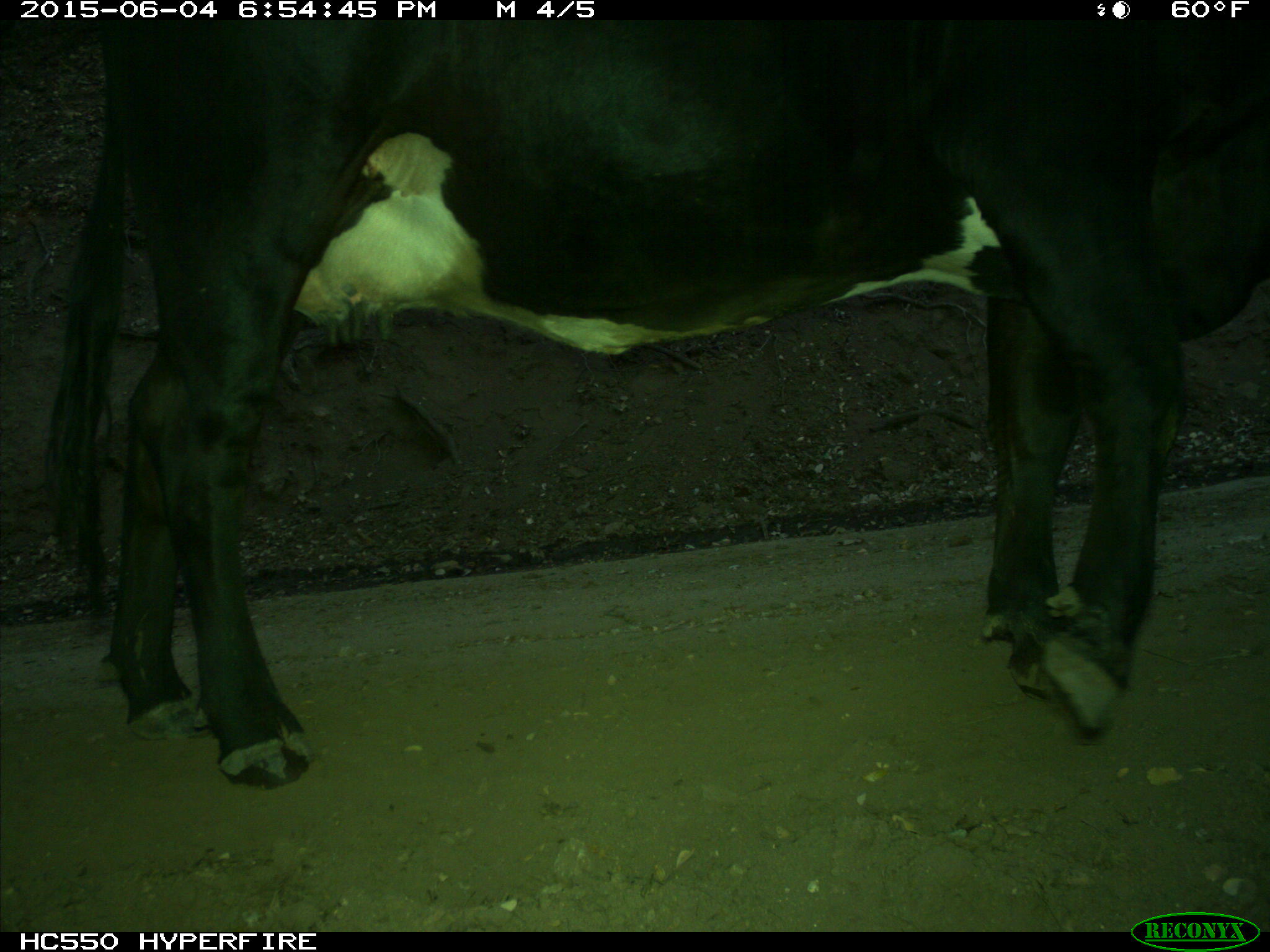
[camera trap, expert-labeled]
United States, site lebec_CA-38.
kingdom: Animalia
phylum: Chordata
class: Mammalia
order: Artiodactyla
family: Bovidae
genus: Bos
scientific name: Bos taurus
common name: domestic cow